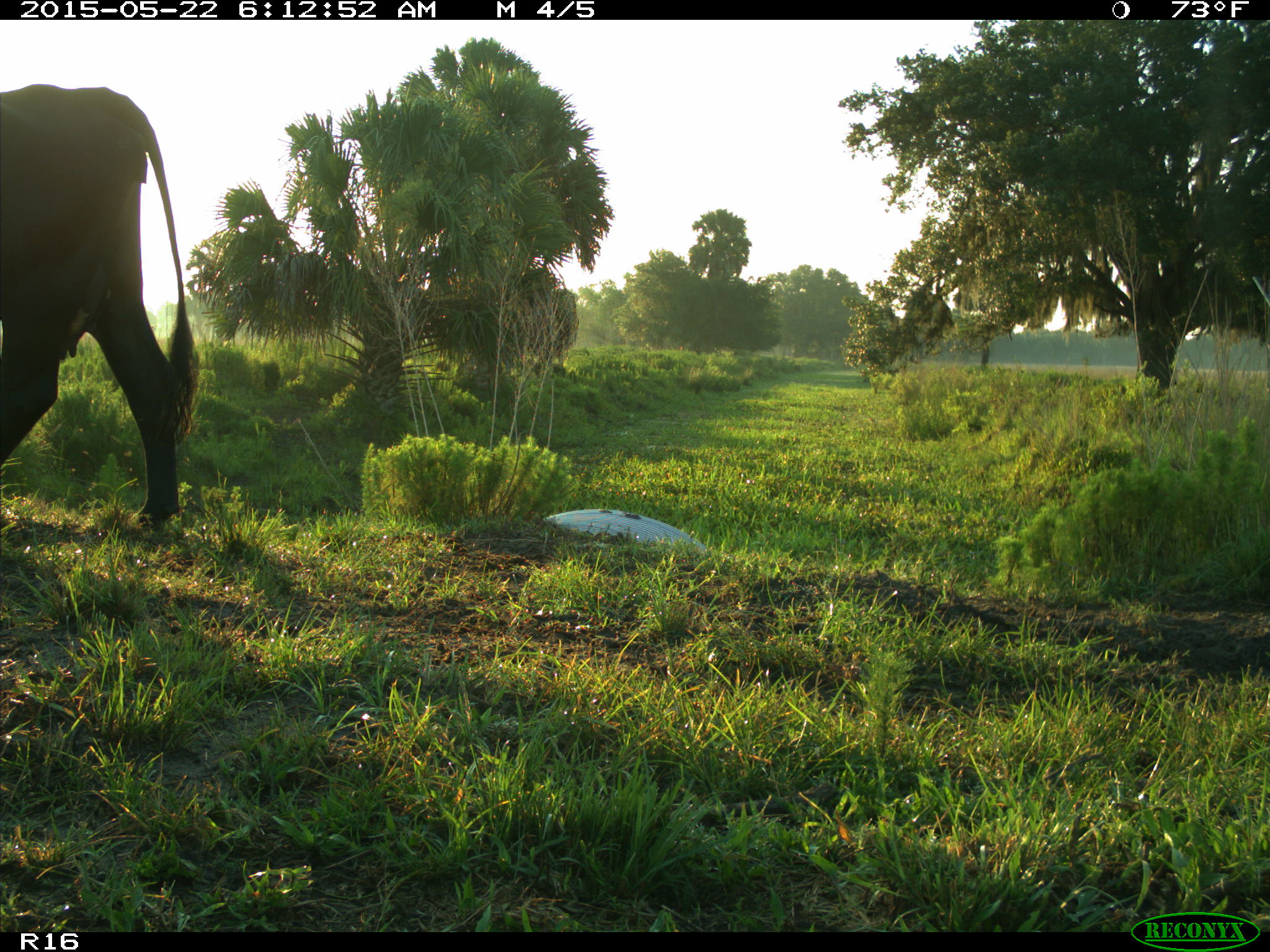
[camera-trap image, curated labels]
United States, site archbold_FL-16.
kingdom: Animalia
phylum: Chordata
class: Mammalia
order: Artiodactyla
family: Bovidae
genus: Bos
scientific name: Bos taurus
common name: domestic cow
Bos taurus (domestic cow).